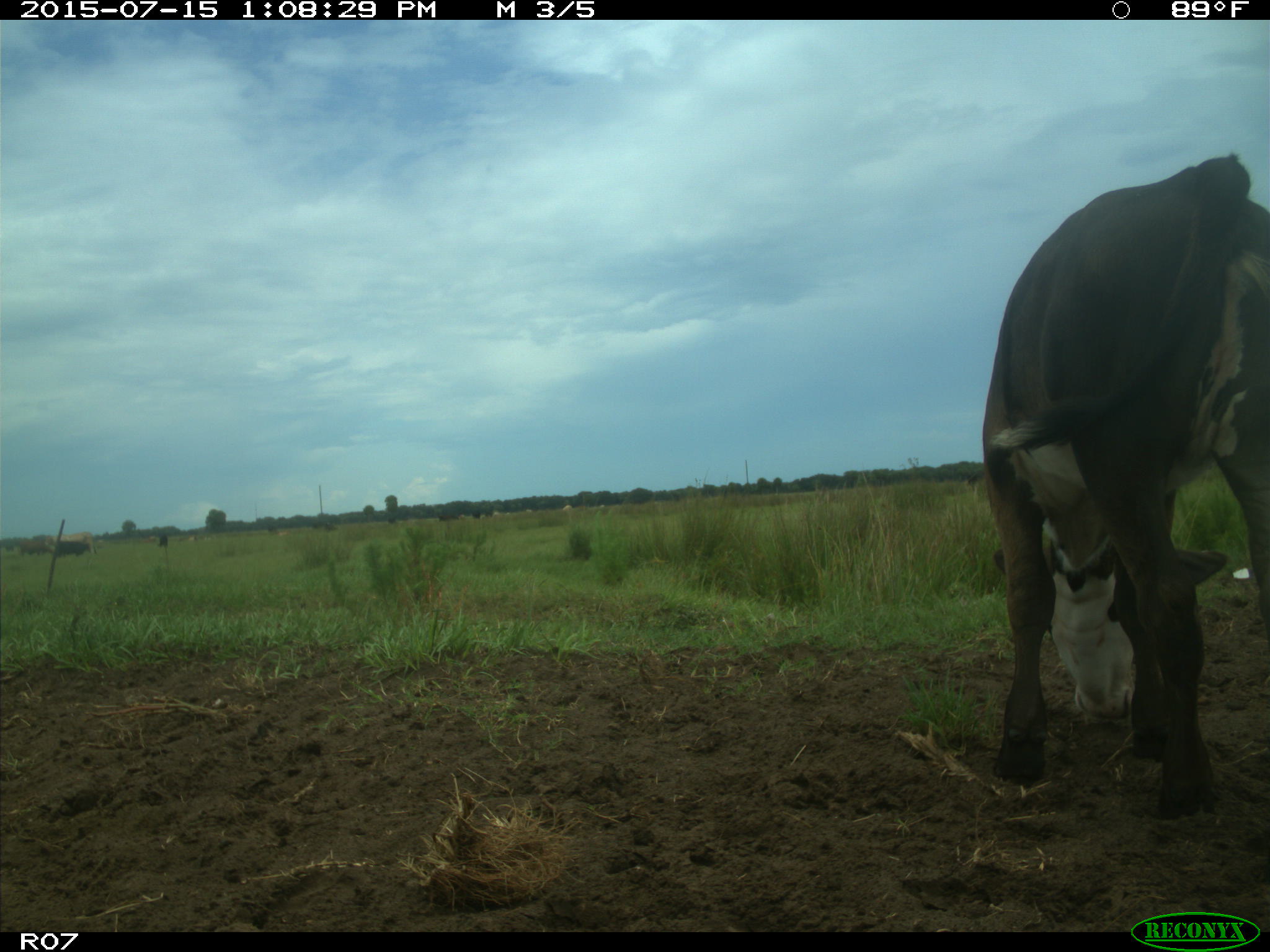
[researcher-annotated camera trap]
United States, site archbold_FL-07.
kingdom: Animalia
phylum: Chordata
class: Mammalia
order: Artiodactyla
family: Bovidae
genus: Bos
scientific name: Bos taurus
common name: domestic cow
Bos taurus (domestic cow).